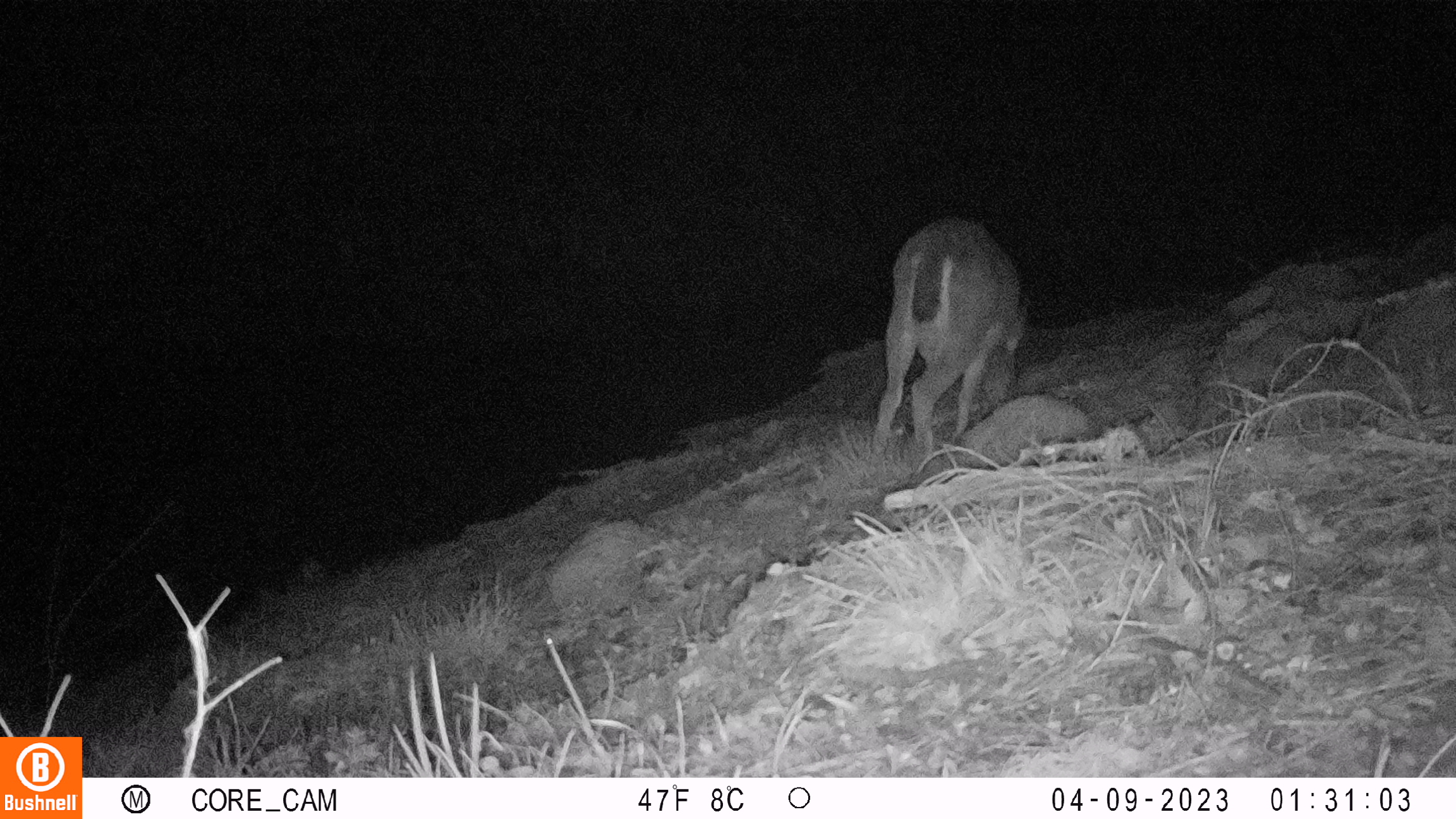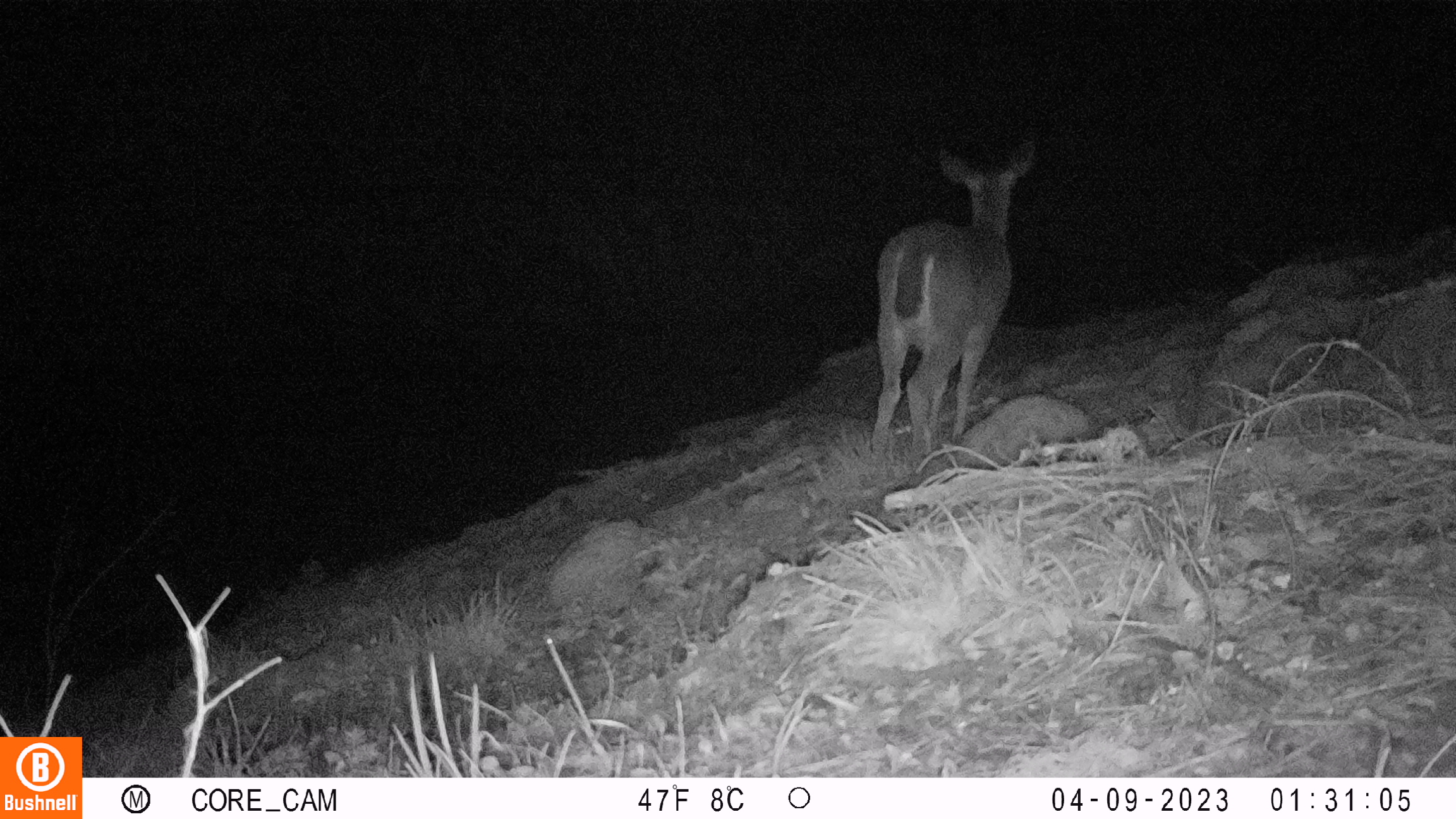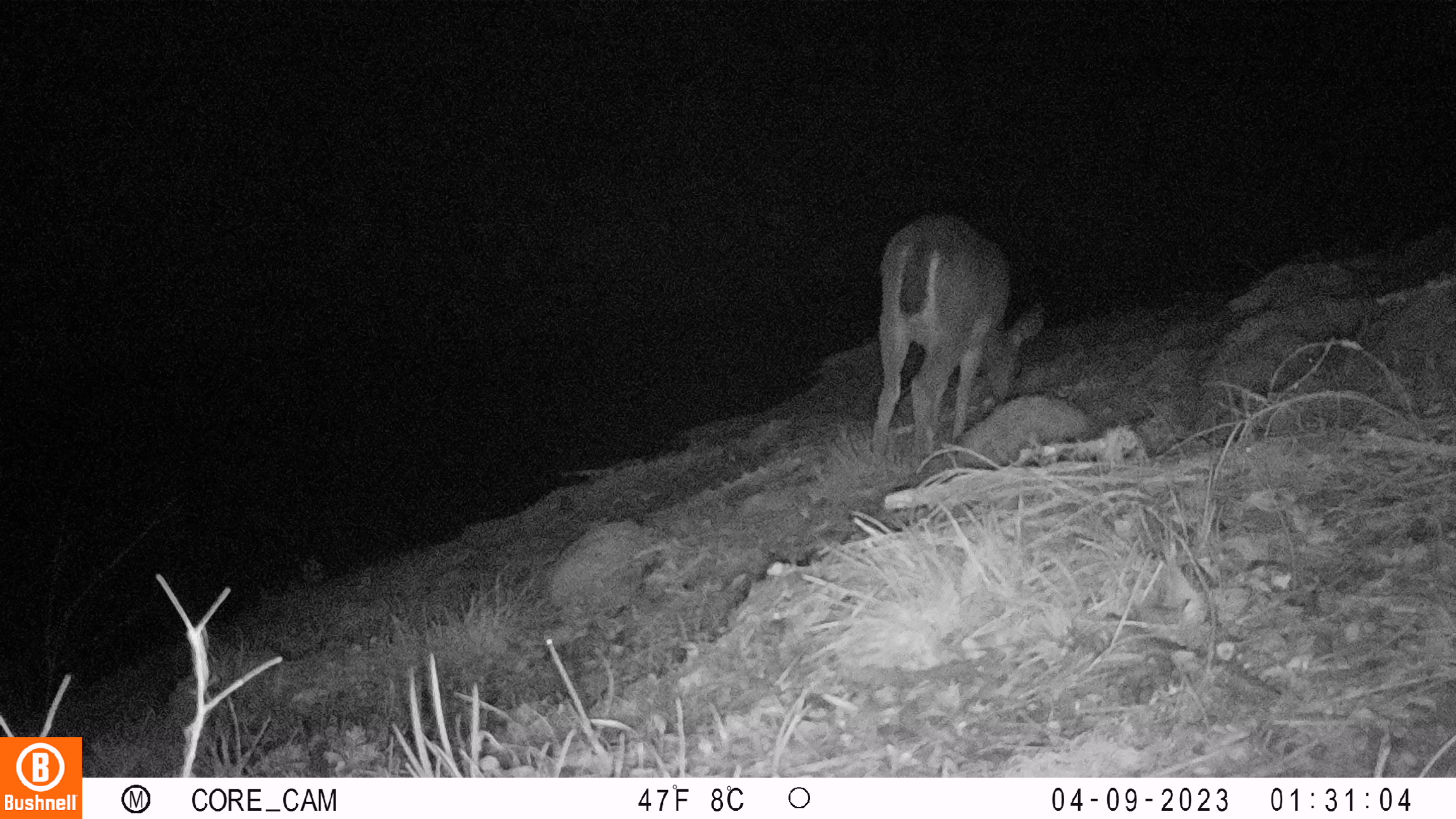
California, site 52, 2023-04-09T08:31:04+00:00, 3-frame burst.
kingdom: Animalia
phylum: Chordata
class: Mammalia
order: Artiodactyla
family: Cervidae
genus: Odocoileus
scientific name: Odocoileus hemionus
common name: mule deer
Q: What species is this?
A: Mule deer (Odocoileus hemionus).